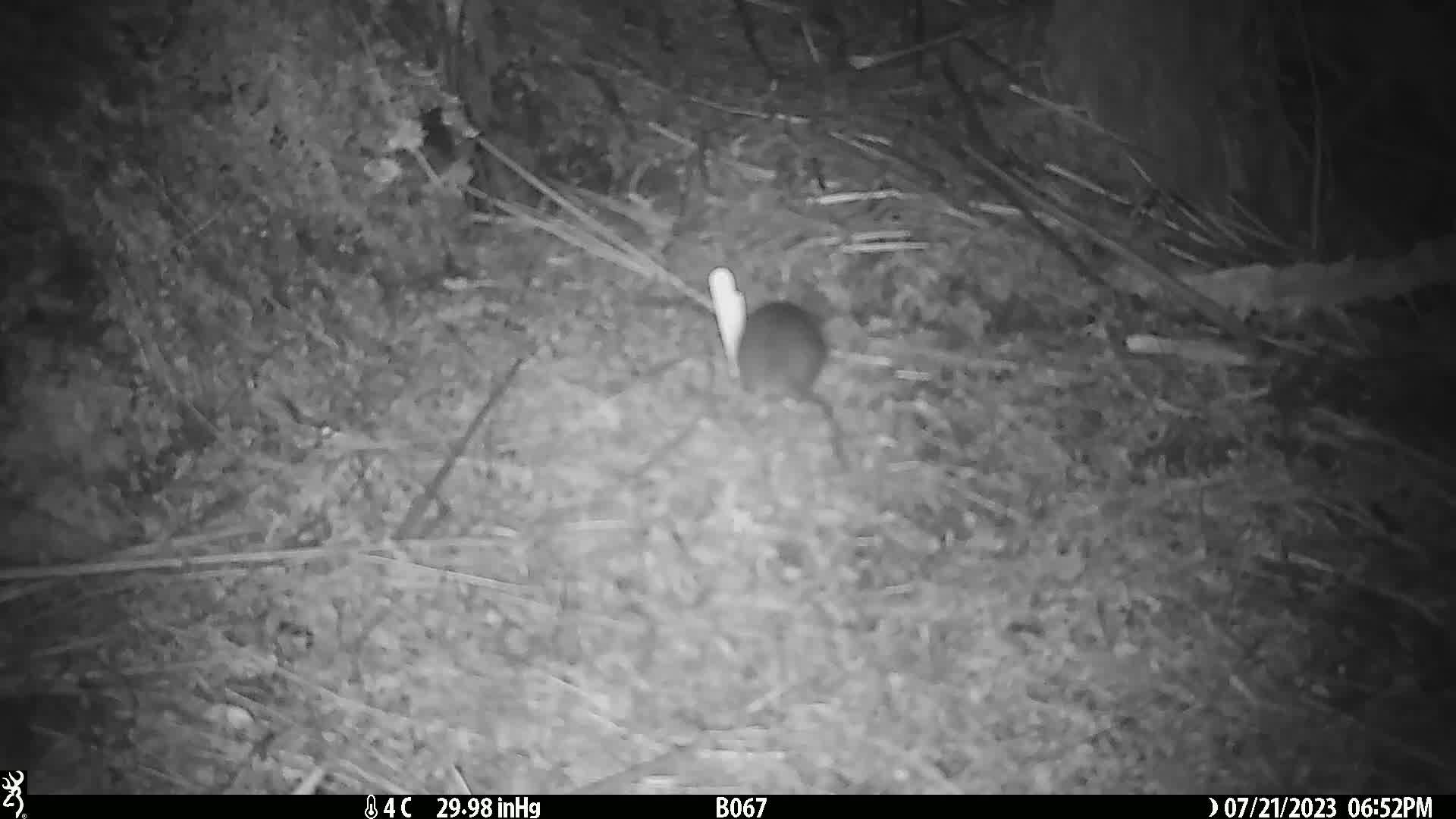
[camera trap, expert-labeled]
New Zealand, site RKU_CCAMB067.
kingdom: Animalia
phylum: Chordata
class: Mammalia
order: Rodentia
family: Muridae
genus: Rattus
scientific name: Rattus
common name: rat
Rat (Rattus).